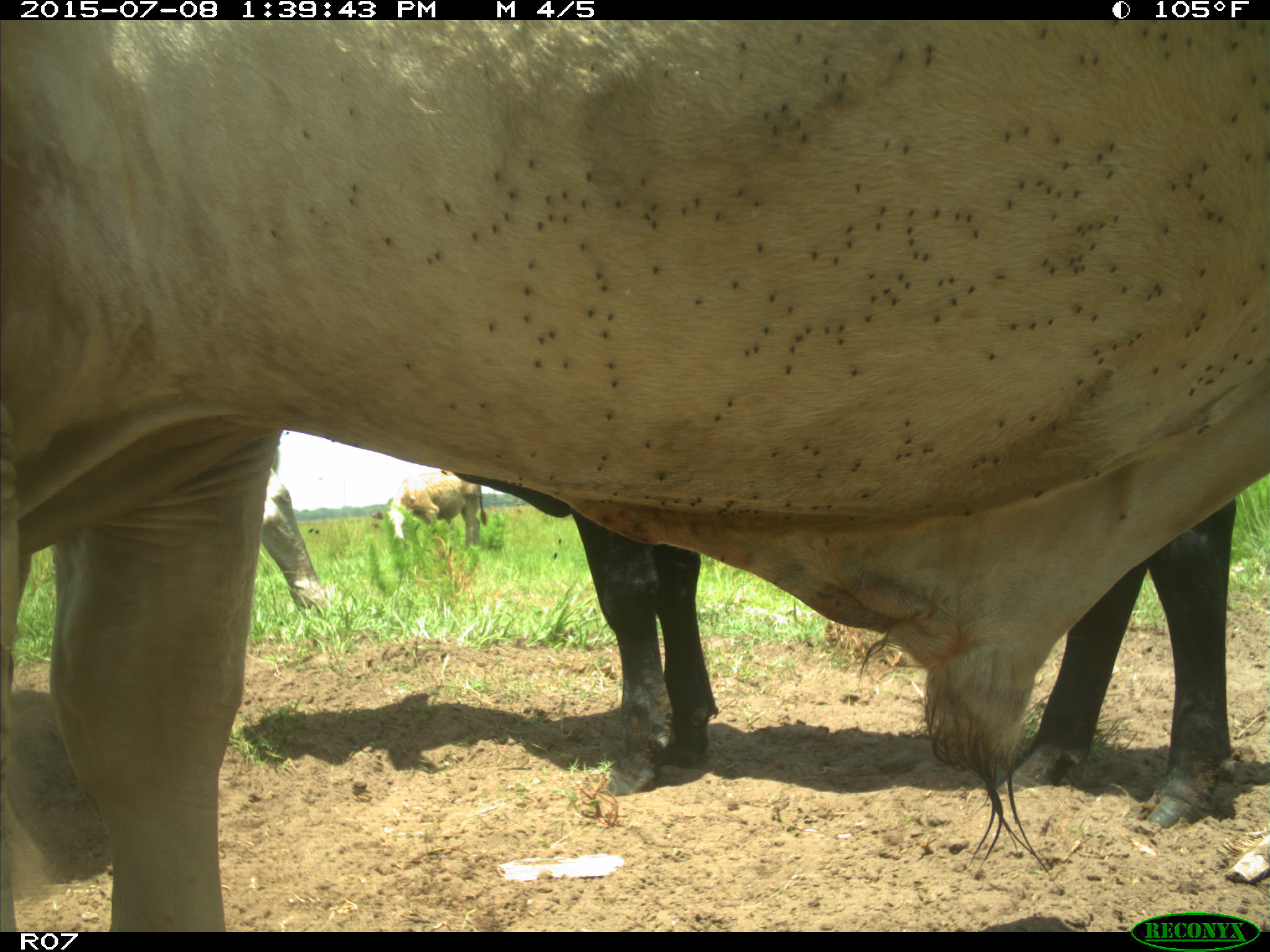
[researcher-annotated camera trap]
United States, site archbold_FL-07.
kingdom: Animalia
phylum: Chordata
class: Mammalia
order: Artiodactyla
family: Bovidae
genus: Bos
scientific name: Bos taurus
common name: domestic cow